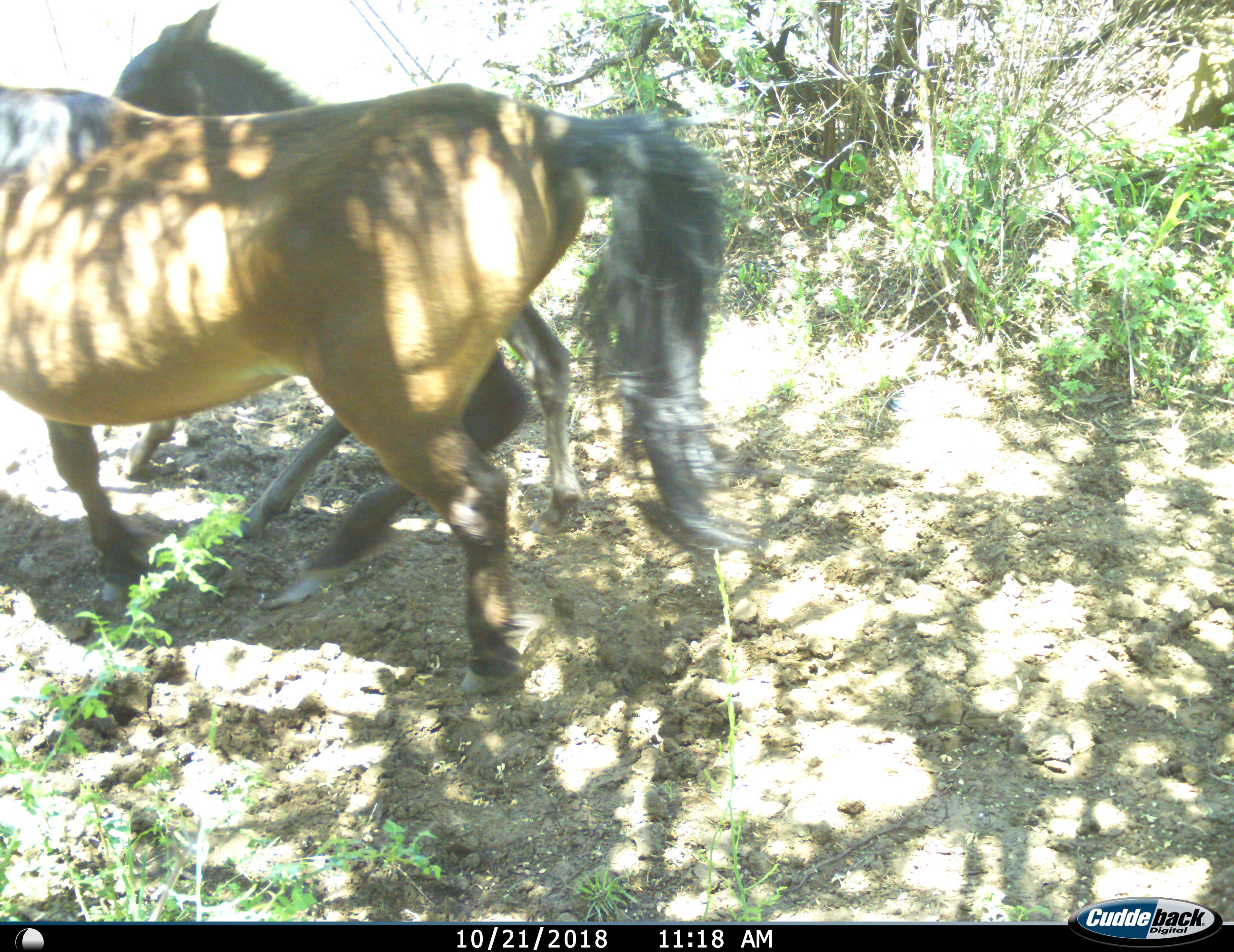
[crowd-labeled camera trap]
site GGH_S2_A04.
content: unidentified animal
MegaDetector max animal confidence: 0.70